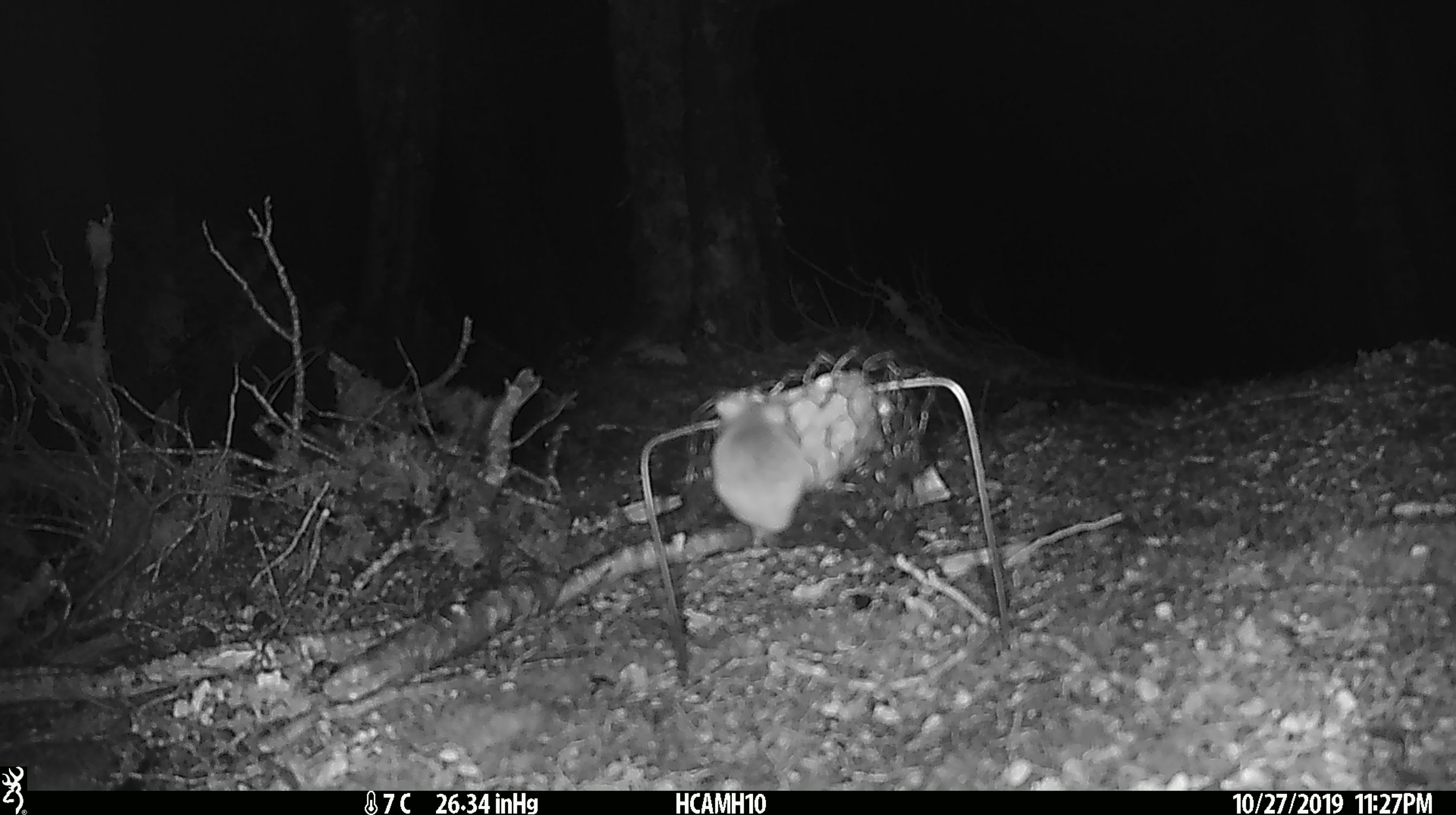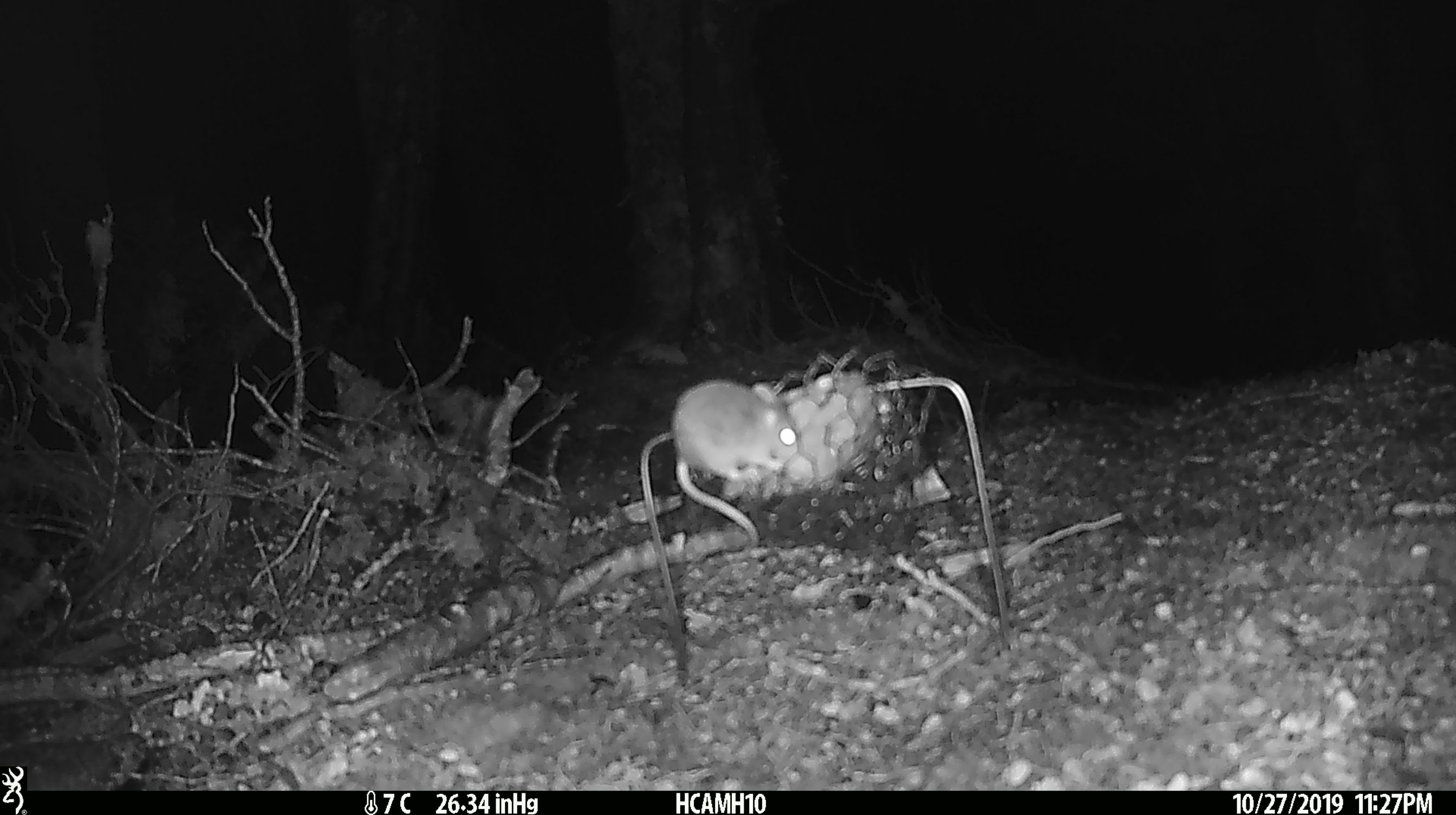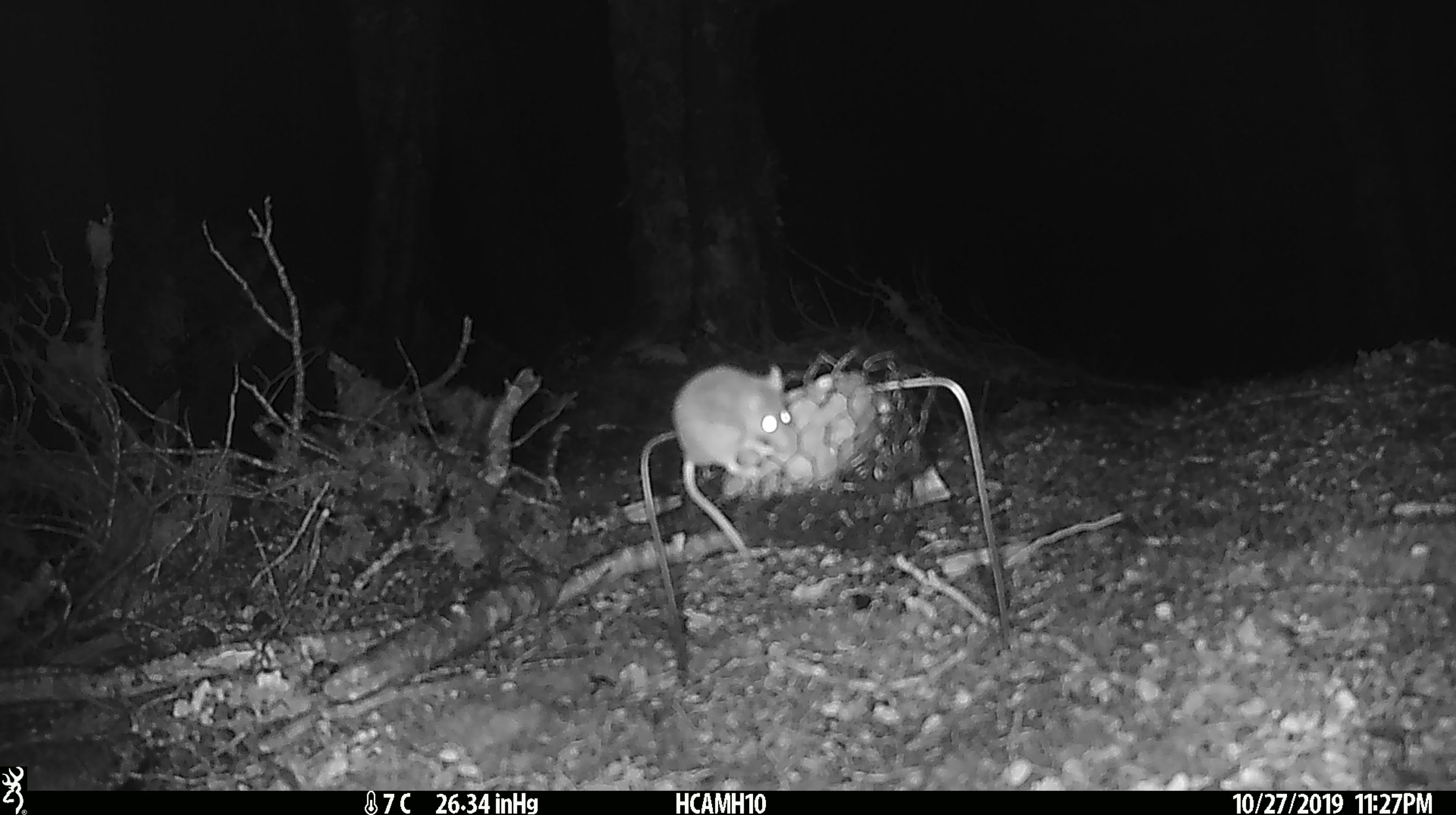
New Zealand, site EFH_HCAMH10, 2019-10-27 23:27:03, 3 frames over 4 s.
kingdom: Animalia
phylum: Chordata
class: Mammalia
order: Rodentia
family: Muridae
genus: Mus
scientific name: Mus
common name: mouse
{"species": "mouse (Mus)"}